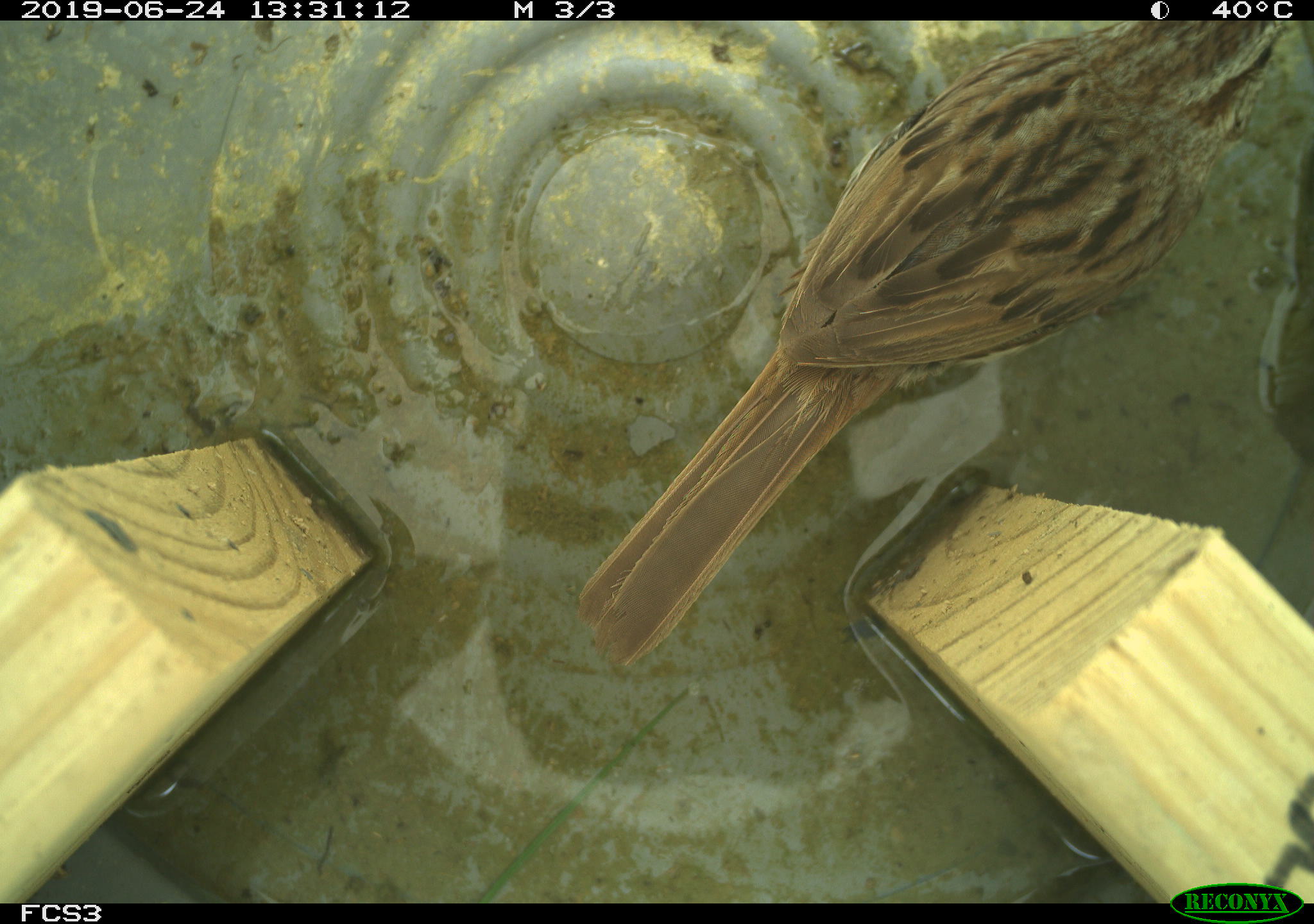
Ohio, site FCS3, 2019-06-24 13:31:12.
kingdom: Animalia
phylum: Chordata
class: Aves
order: Passeriformes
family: Passerellidae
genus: Melospiza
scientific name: Melospiza melodia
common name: song sparrow